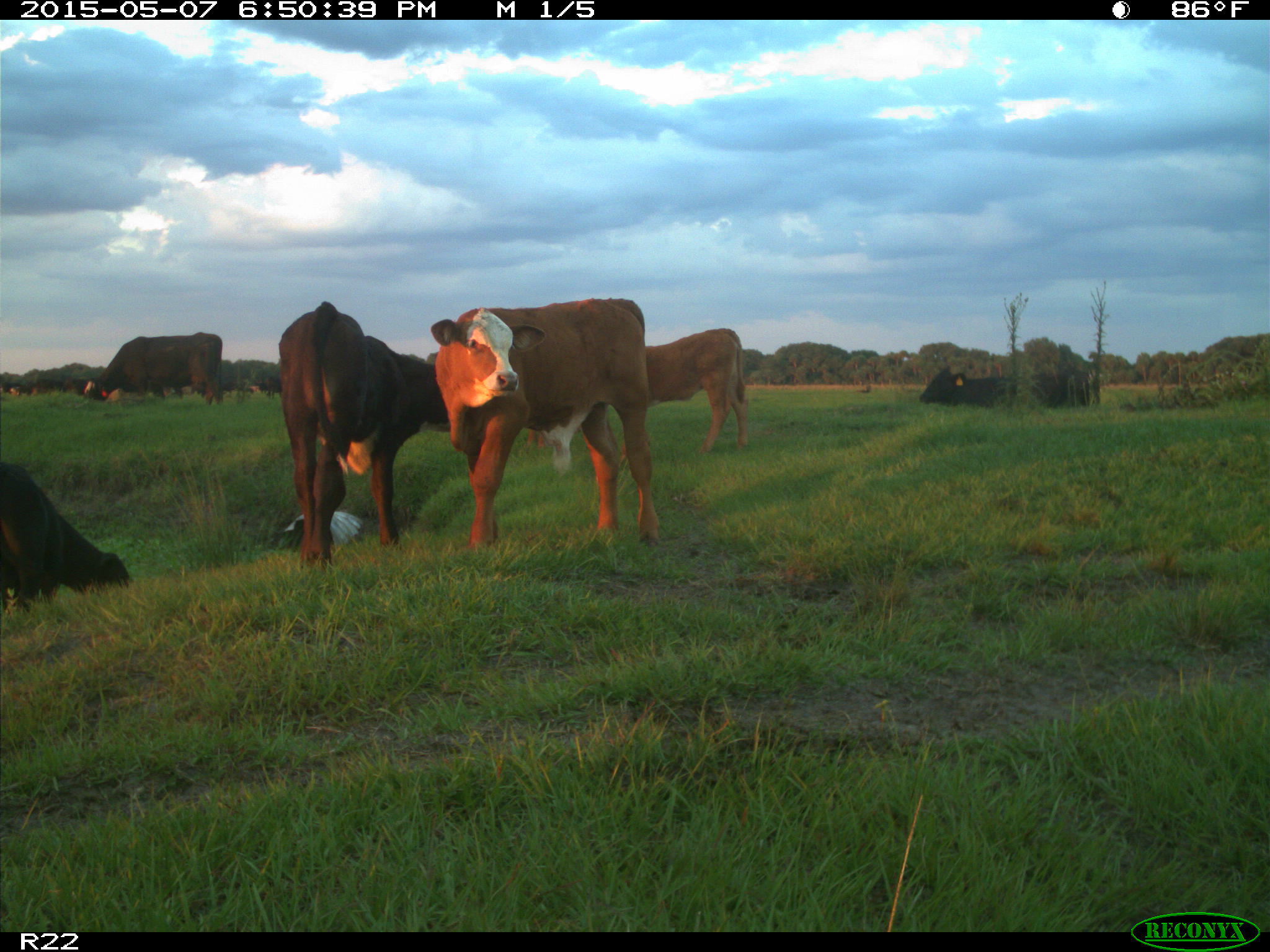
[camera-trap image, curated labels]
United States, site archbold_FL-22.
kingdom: Animalia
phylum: Chordata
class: Mammalia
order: Artiodactyla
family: Bovidae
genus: Bos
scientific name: Bos taurus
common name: domestic cow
Bos taurus (domestic cow).